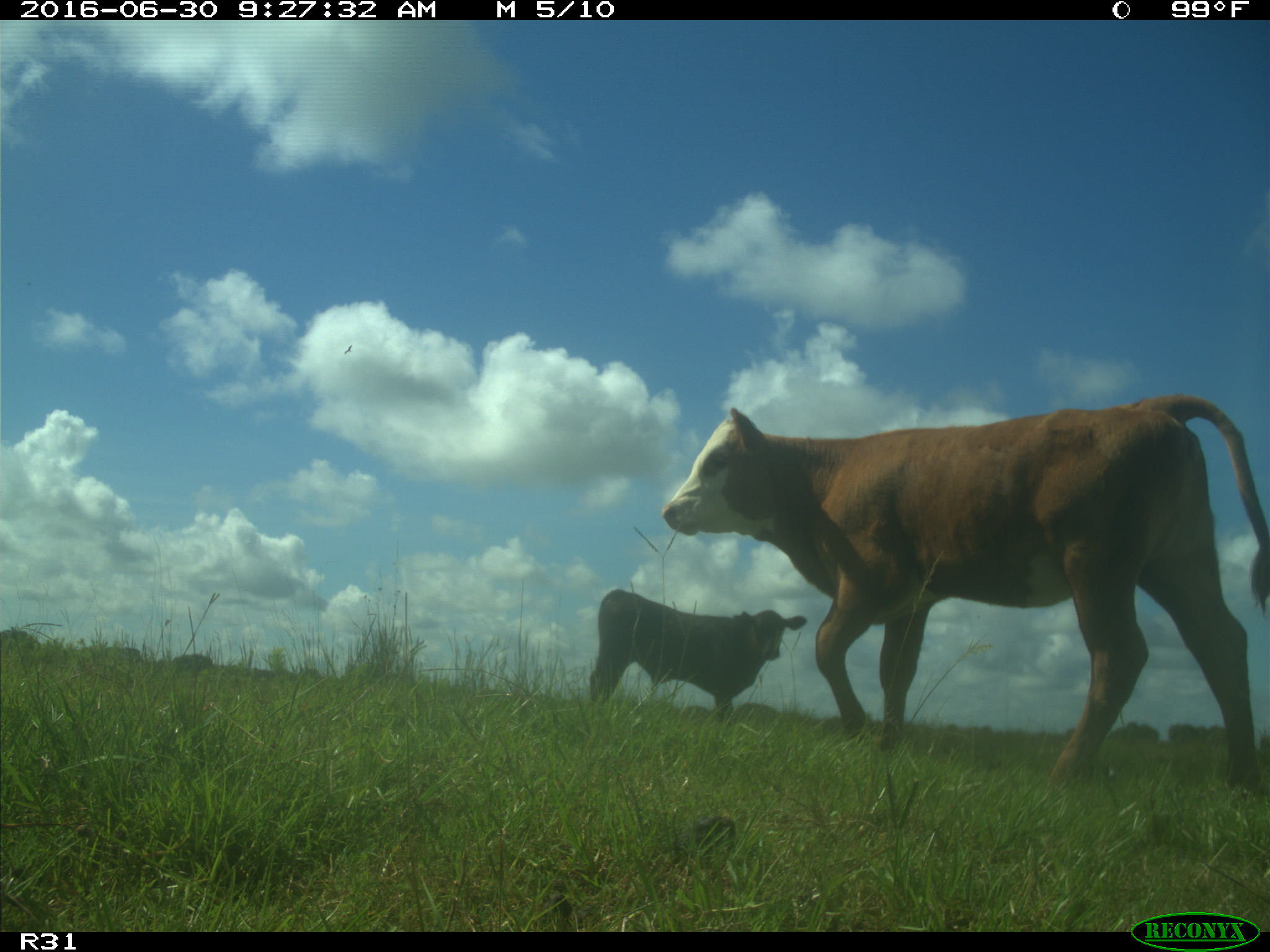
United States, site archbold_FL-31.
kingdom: Animalia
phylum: Chordata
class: Mammalia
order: Artiodactyla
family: Bovidae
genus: Bos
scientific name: Bos taurus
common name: domestic cow